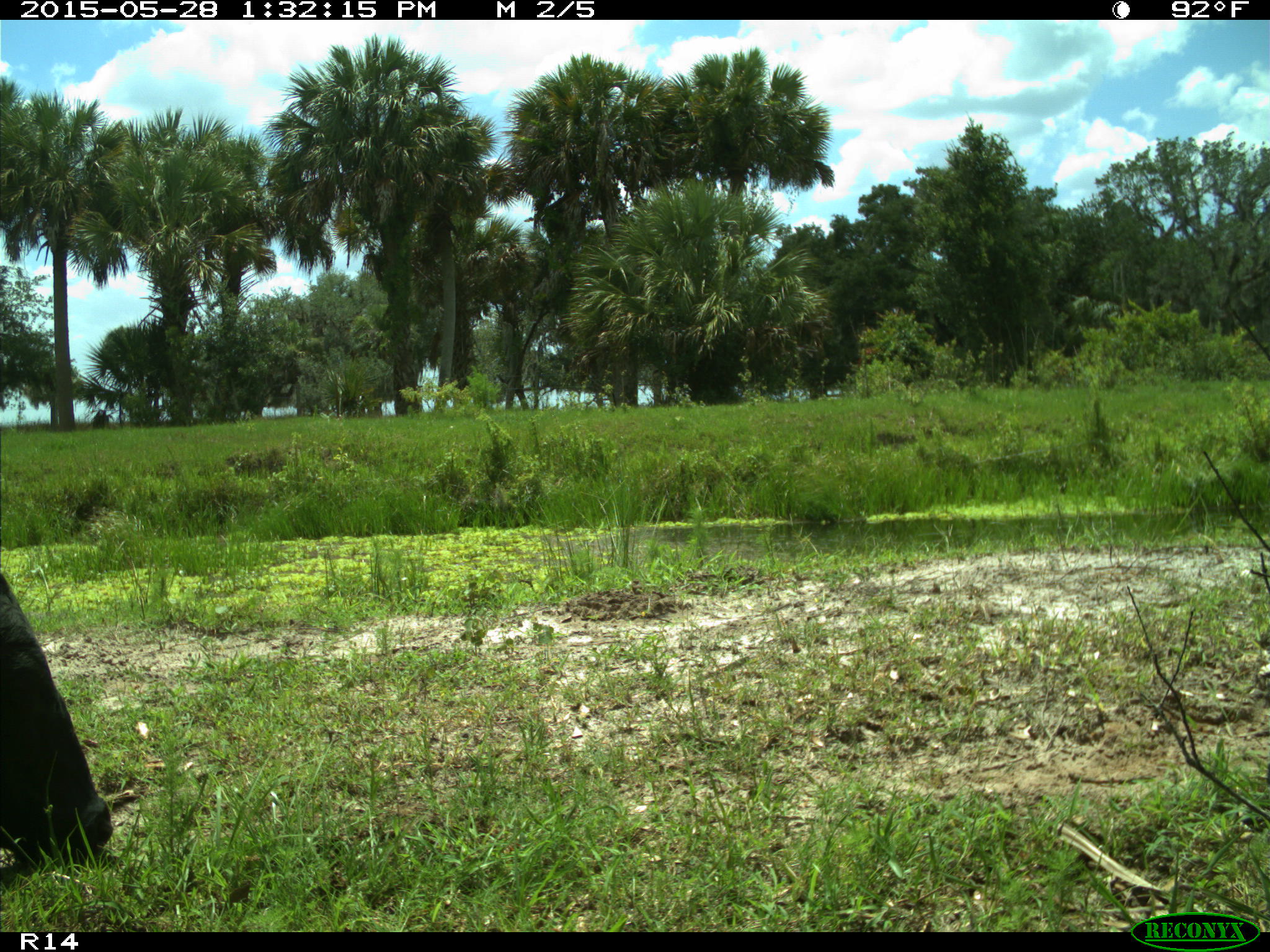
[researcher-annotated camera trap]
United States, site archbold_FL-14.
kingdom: Animalia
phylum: Chordata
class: Mammalia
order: Artiodactyla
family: Bovidae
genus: Bos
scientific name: Bos taurus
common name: domestic cow